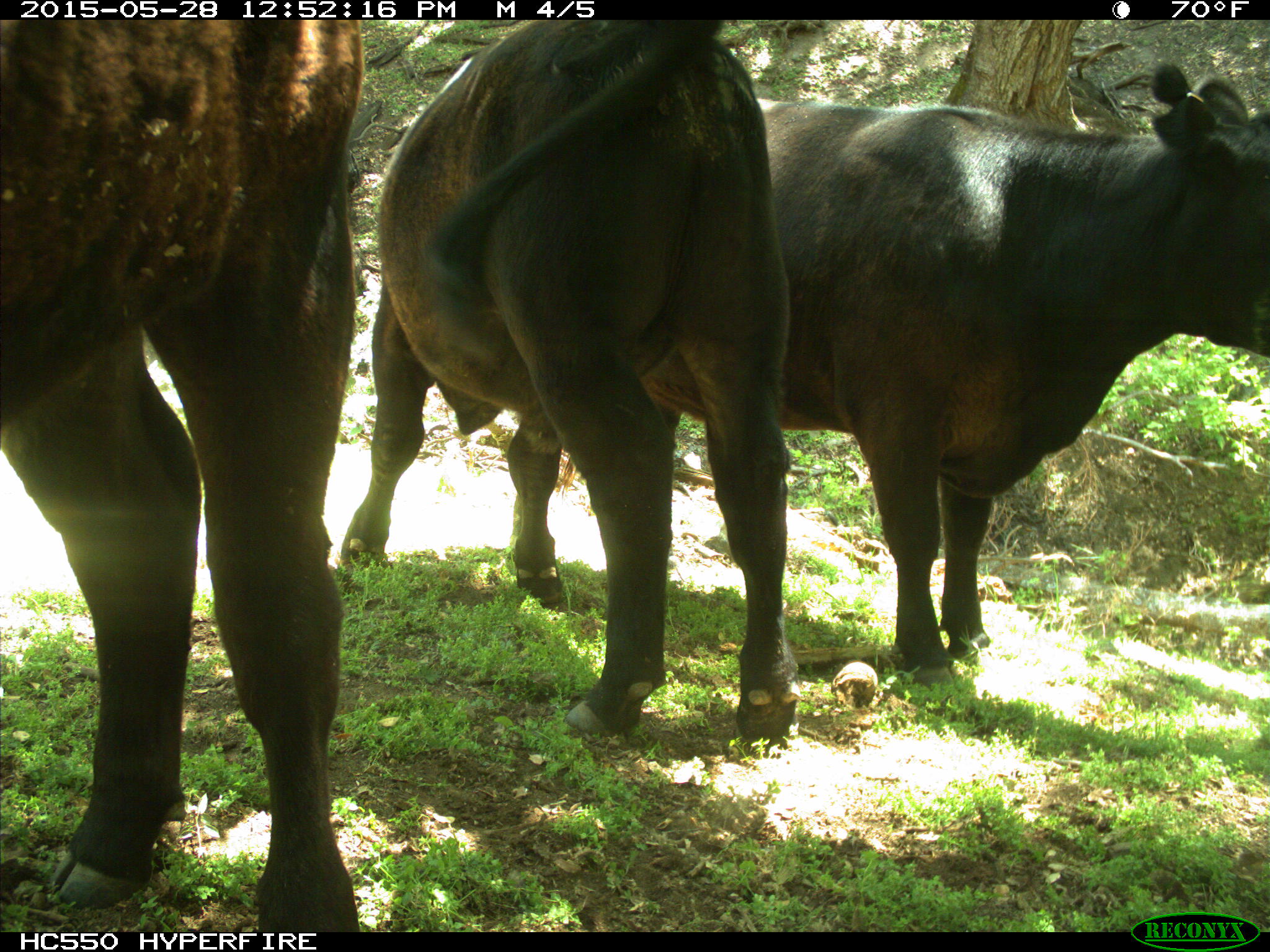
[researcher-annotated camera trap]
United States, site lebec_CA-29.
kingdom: Animalia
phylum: Chordata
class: Mammalia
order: Artiodactyla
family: Bovidae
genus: Bos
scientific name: Bos taurus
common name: domestic cow